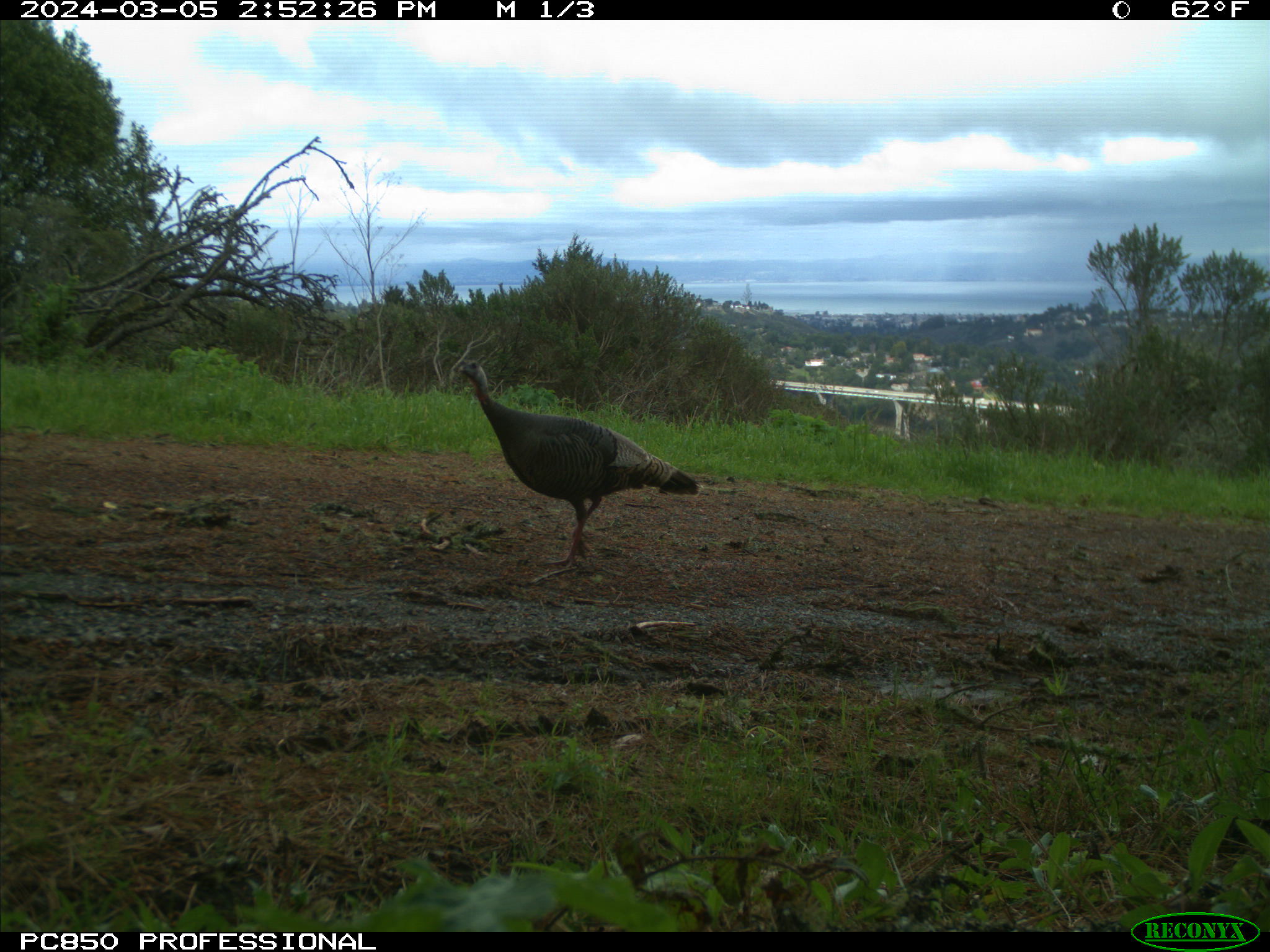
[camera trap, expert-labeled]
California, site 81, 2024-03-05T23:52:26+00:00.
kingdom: Animalia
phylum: Chordata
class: Aves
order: Galliformes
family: Phasianidae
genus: Meleagris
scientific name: Meleagris gallopavo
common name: turkey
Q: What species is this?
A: Turkey (Meleagris gallopavo).